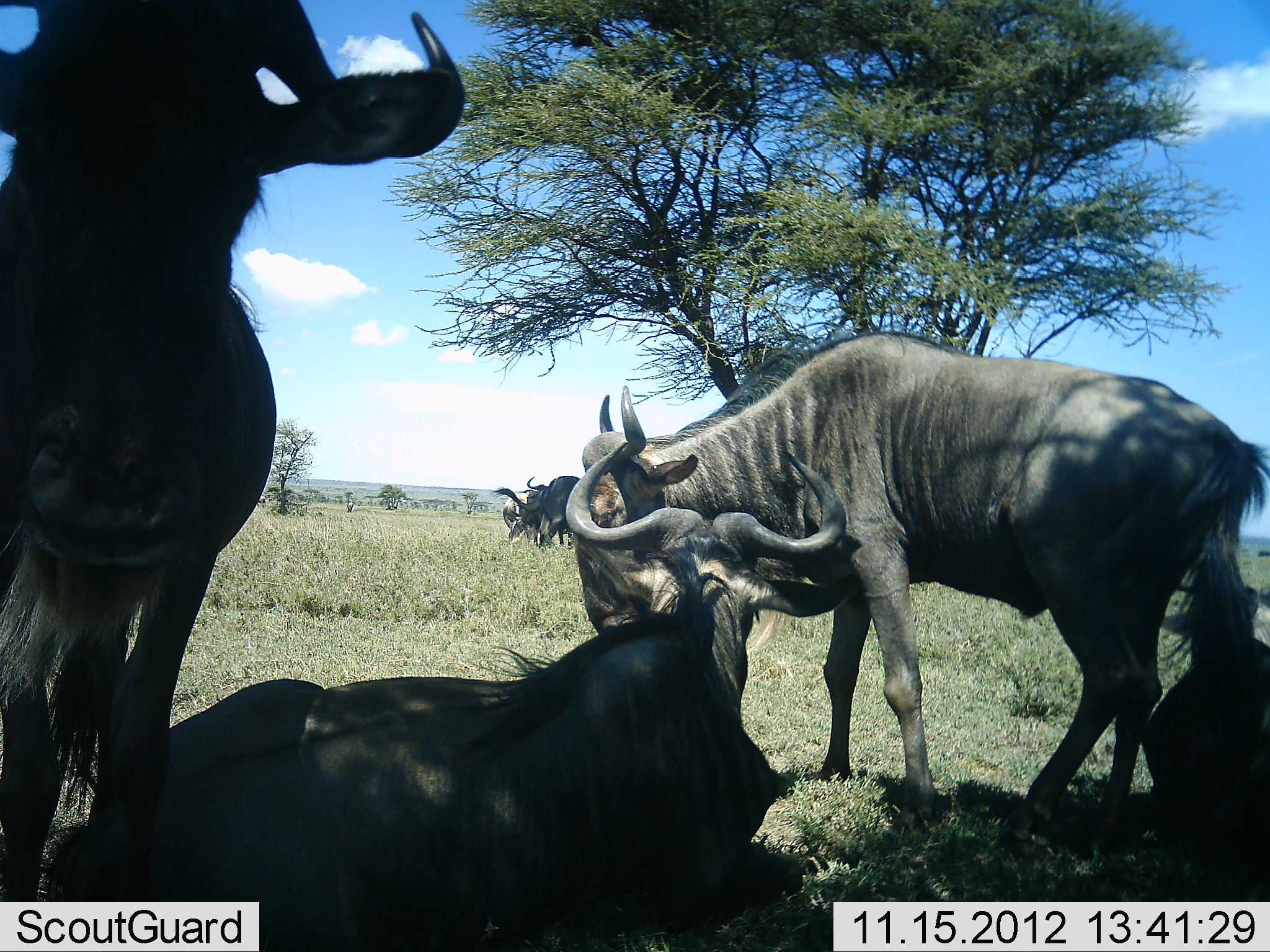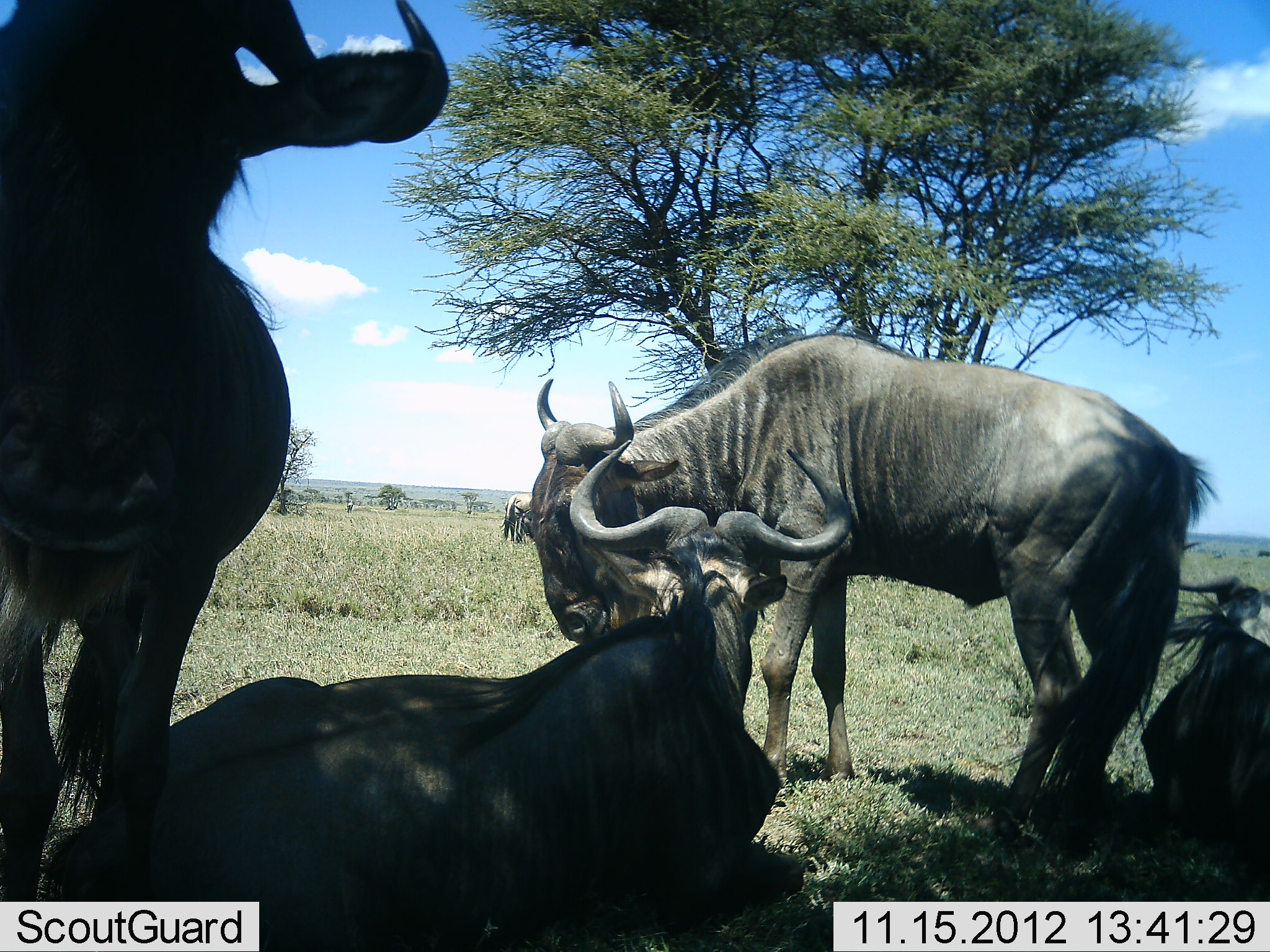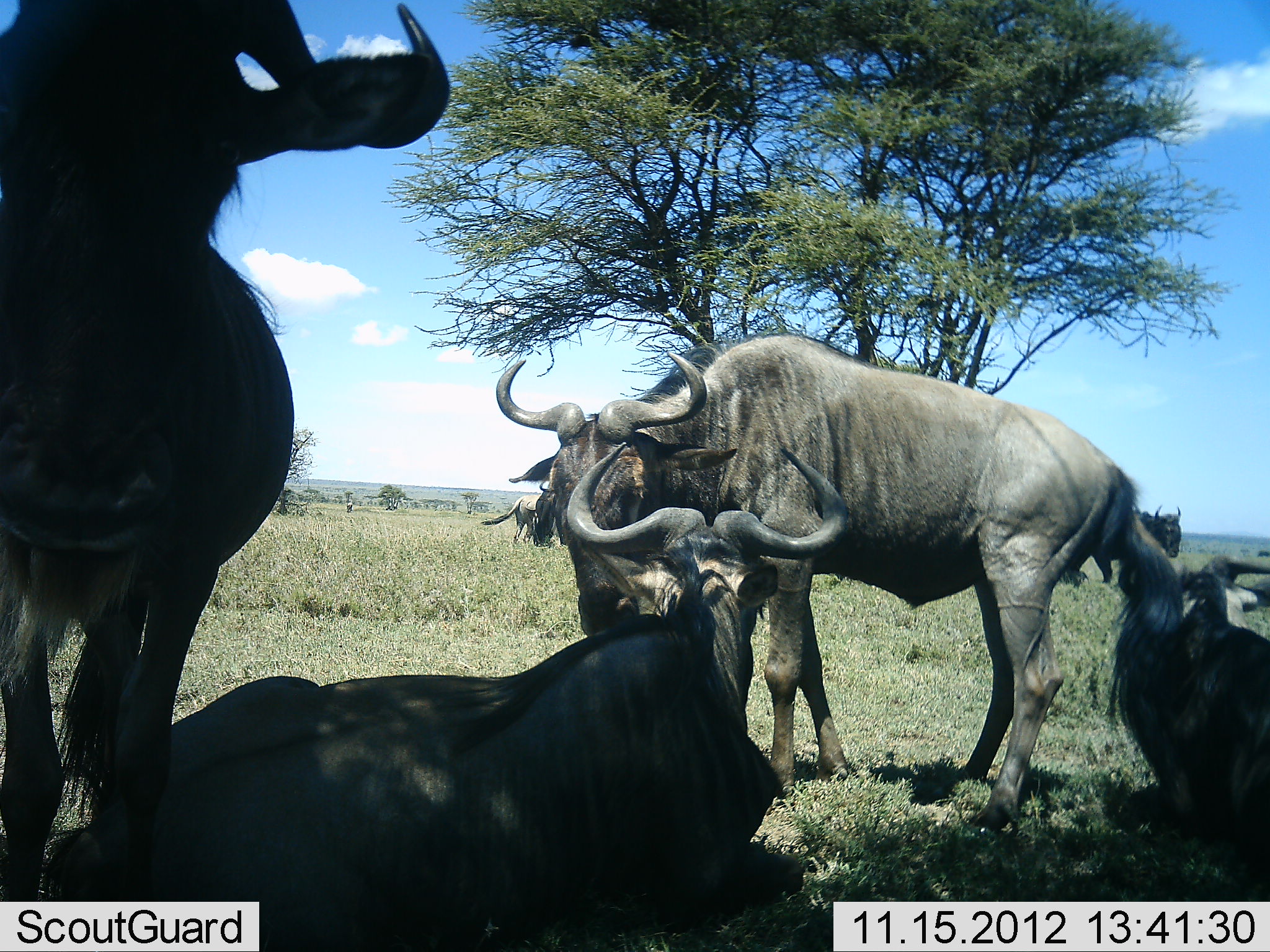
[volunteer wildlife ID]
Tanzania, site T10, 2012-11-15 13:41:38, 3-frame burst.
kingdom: Animalia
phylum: Chordata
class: Mammalia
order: Artiodactyla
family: Bovidae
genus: Connochaetes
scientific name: Connochaetes taurinus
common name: blue wildebeest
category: wildebeest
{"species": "wildebeest (blue wildebeest) (Connochaetes taurinus)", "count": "5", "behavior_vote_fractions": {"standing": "90%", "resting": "90%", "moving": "0%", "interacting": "10%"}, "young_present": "0%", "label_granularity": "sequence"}